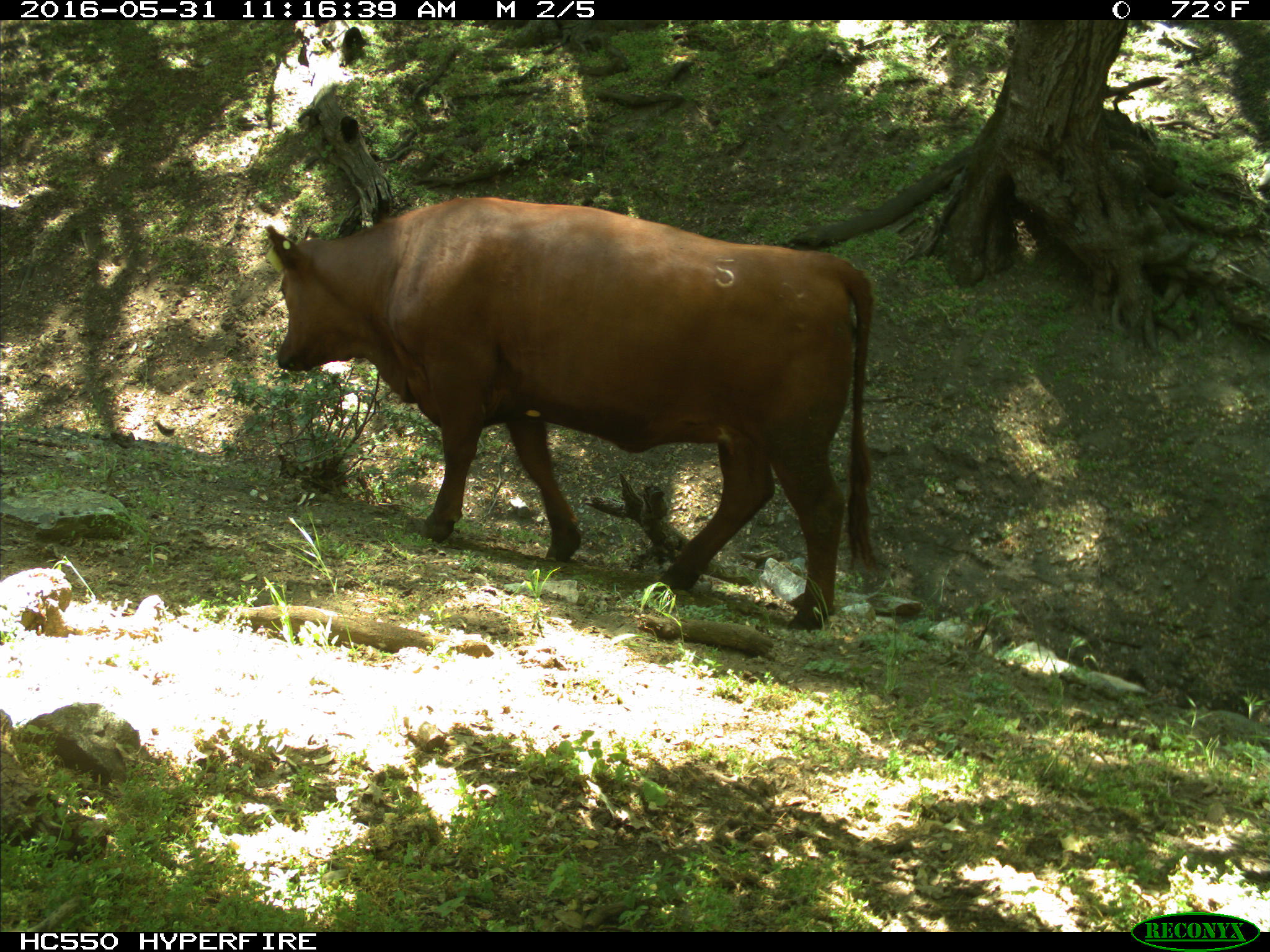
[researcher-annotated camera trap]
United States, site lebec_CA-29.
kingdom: Animalia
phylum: Chordata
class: Mammalia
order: Artiodactyla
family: Bovidae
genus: Bos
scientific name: Bos taurus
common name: domestic cow